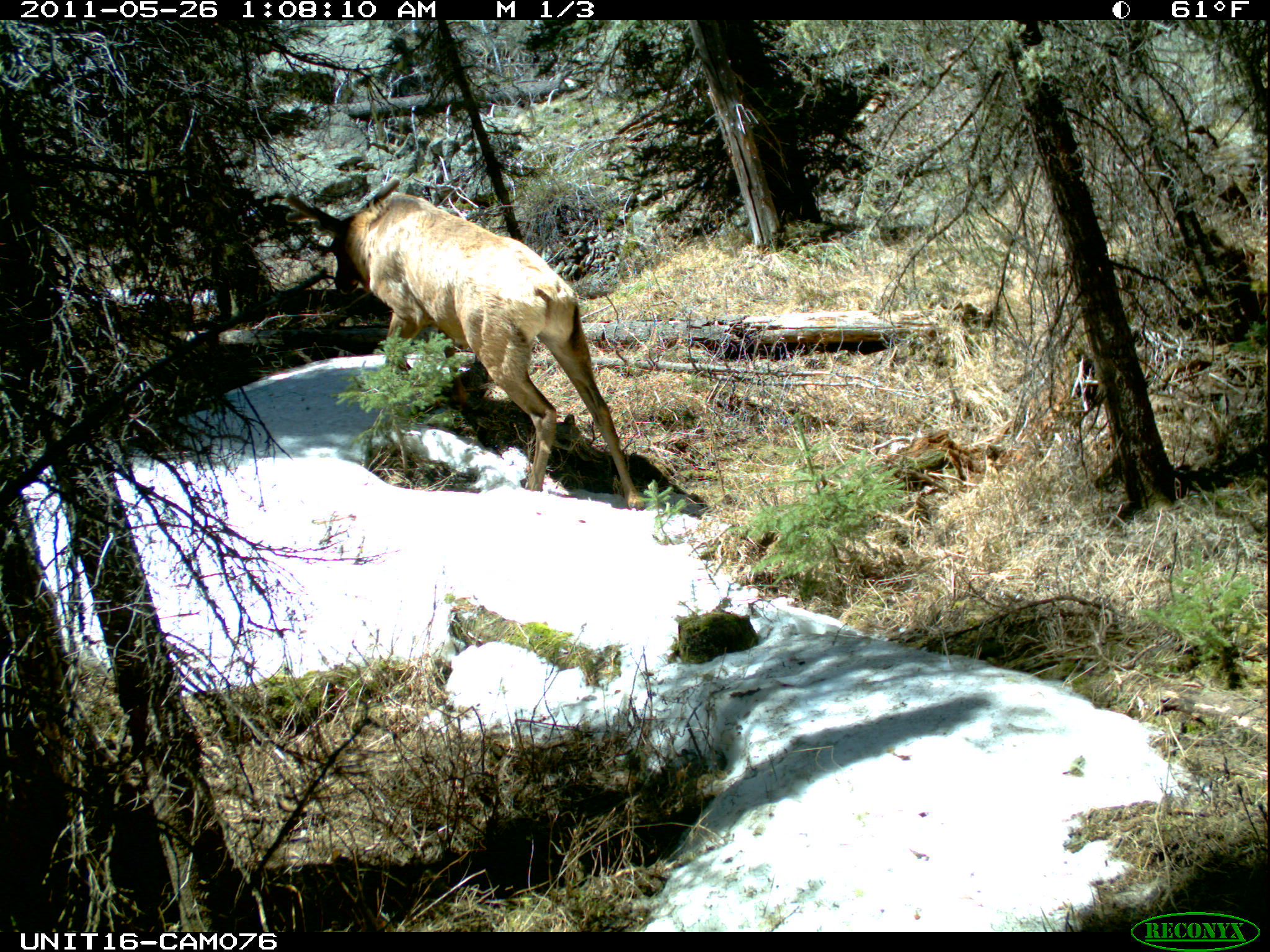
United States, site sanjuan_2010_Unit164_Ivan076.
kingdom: Animalia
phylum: Chordata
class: Mammalia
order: Artiodactyla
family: Cervidae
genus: Cervus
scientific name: Cervus elaphus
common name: red deer